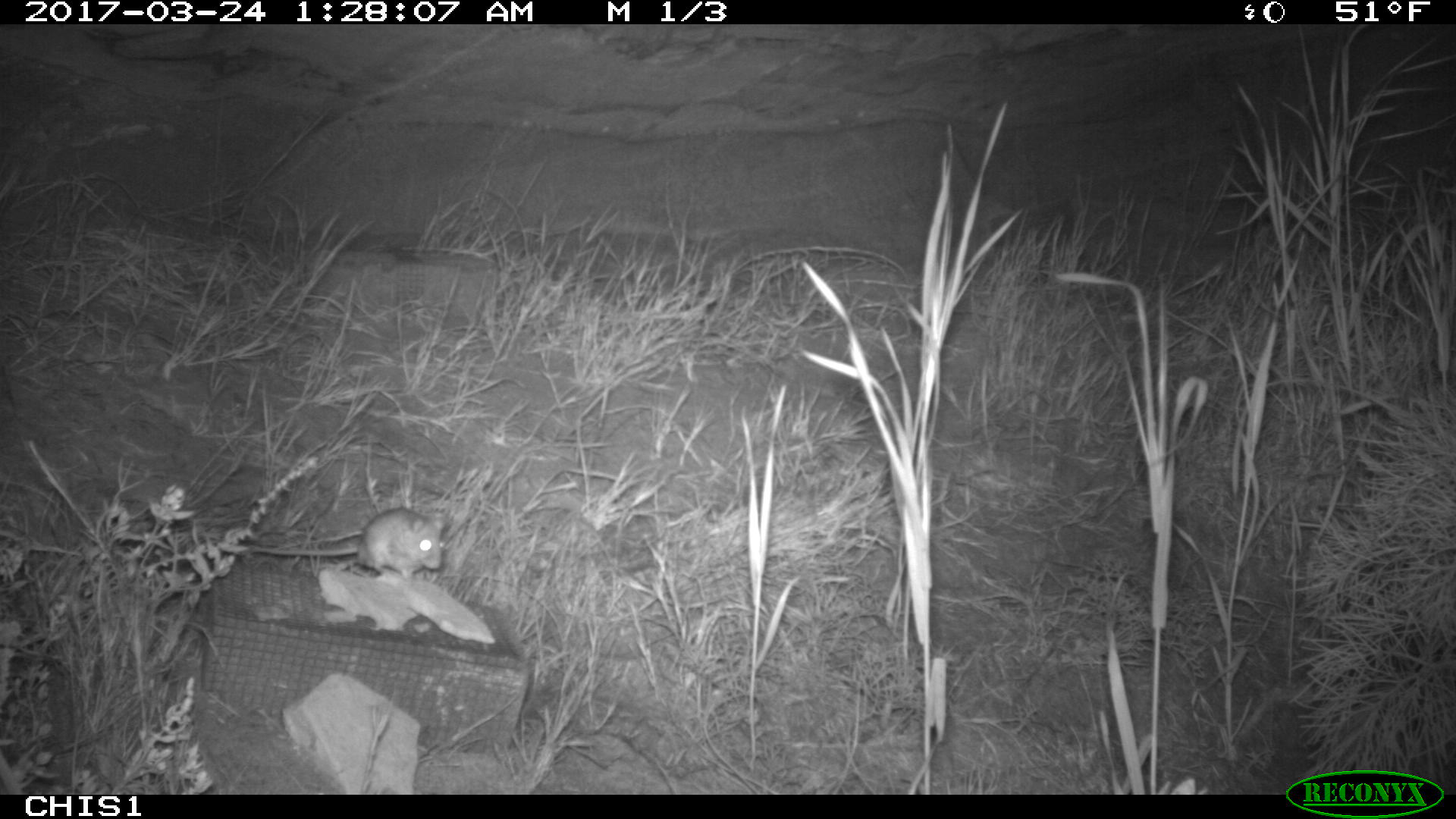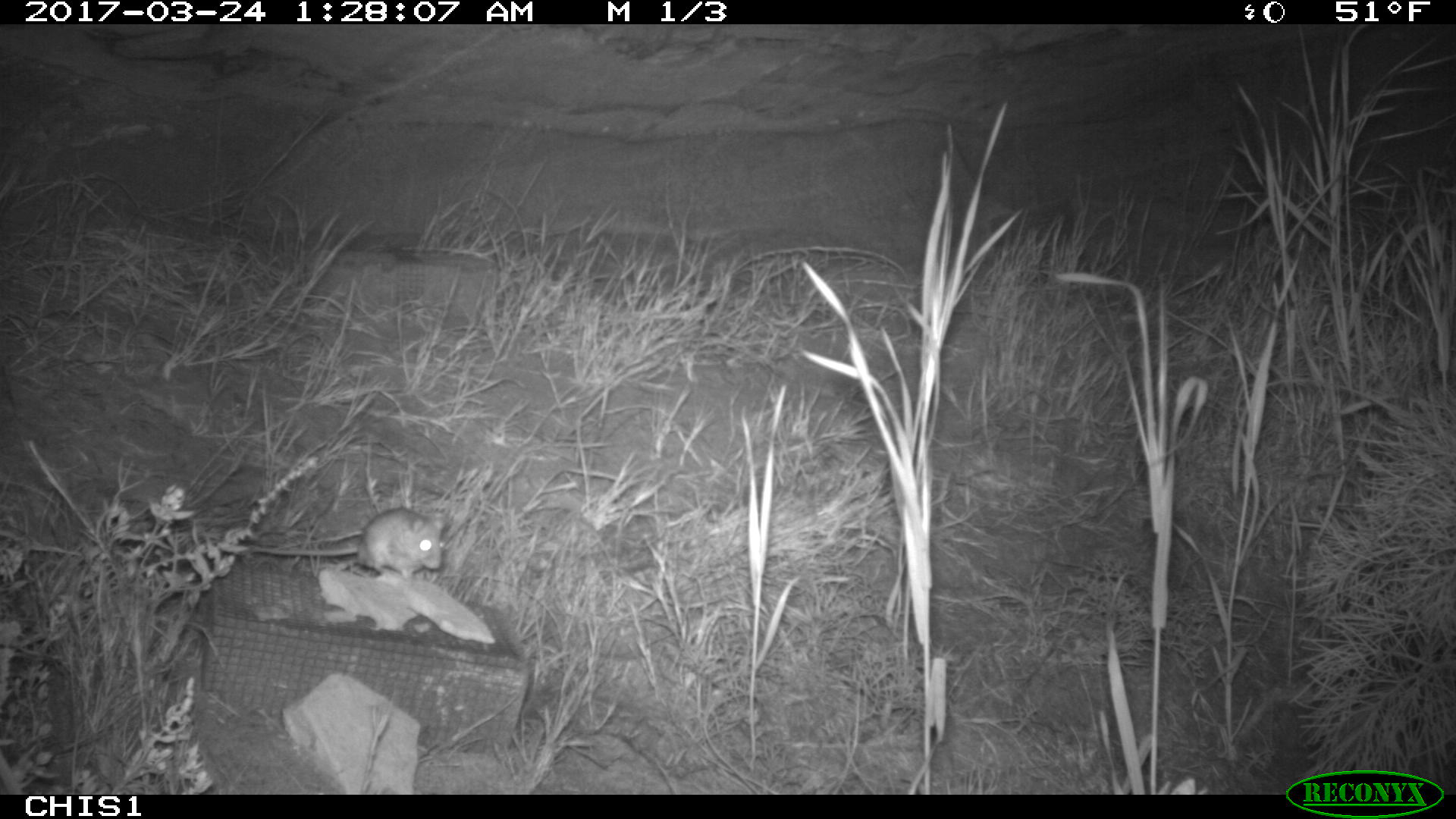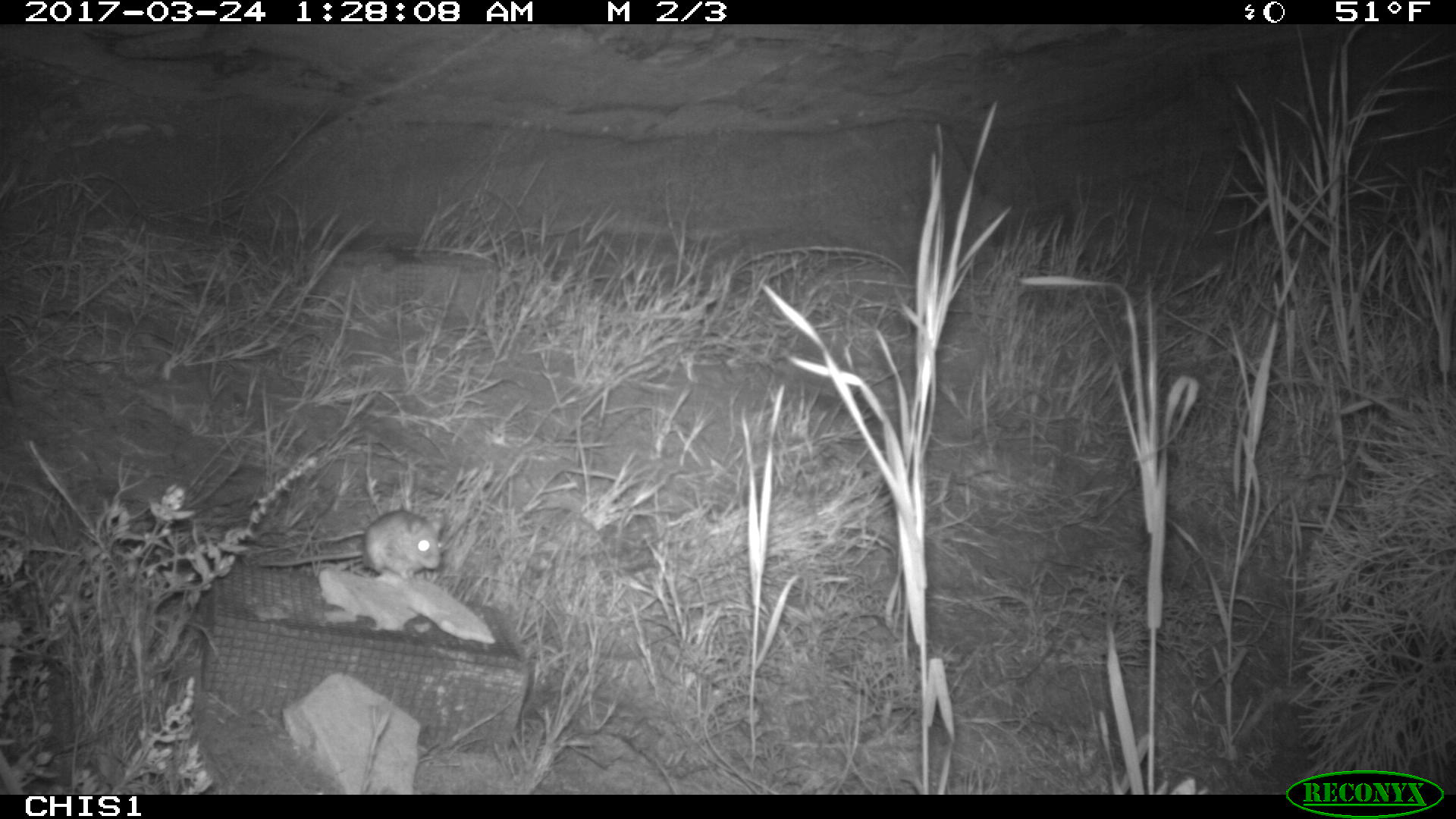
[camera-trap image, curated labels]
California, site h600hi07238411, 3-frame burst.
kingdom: Animalia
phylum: Chordata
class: Mammalia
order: Rodentia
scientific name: Rodentia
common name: rodent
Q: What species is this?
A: Rodent (Rodentia).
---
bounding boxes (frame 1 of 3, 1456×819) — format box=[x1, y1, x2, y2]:
rodent: box=[215, 507, 442, 583]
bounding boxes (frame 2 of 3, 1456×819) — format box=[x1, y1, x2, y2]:
rodent: box=[251, 506, 447, 581]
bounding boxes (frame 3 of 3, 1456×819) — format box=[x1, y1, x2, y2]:
rodent: box=[259, 510, 441, 580]